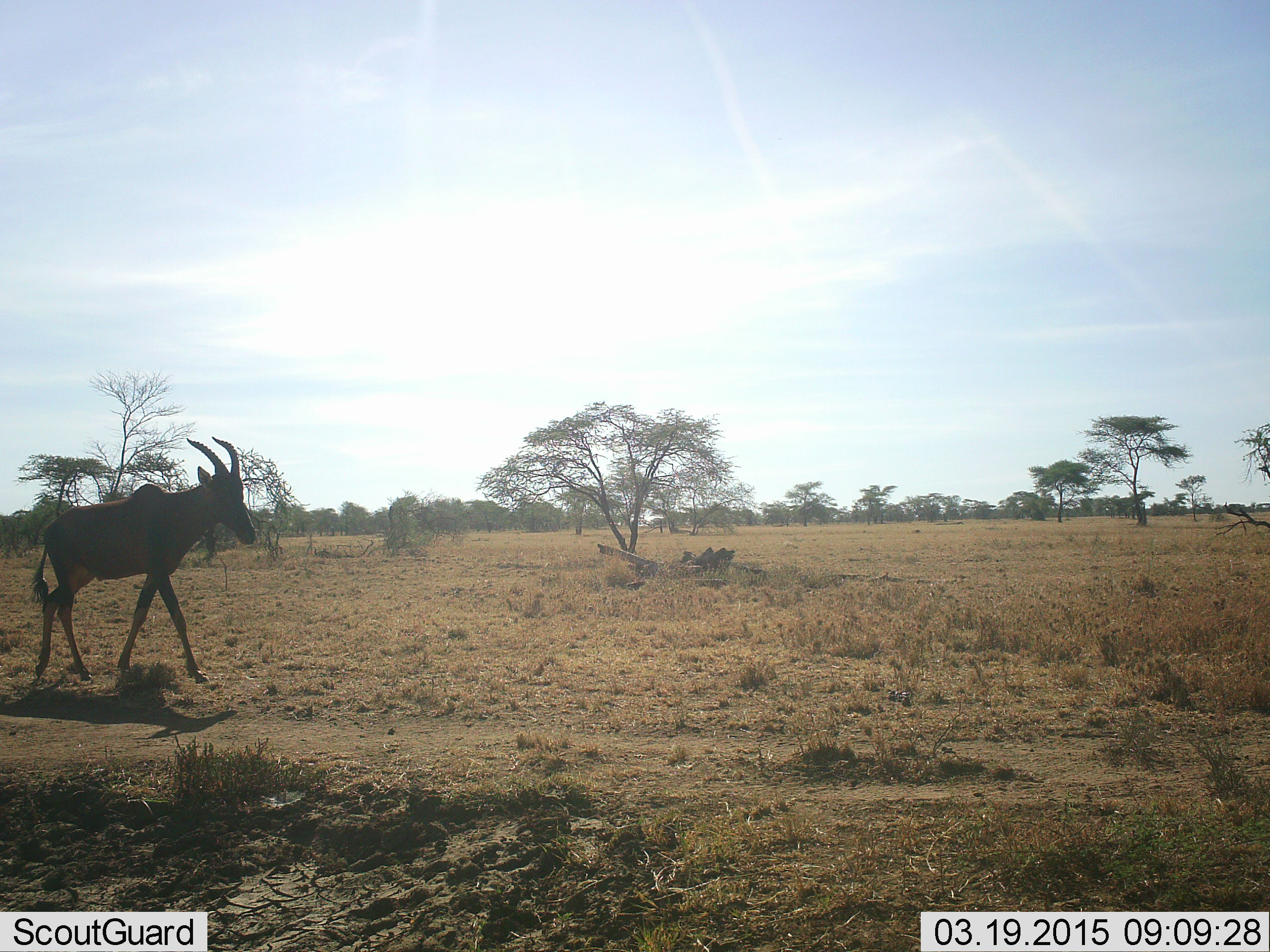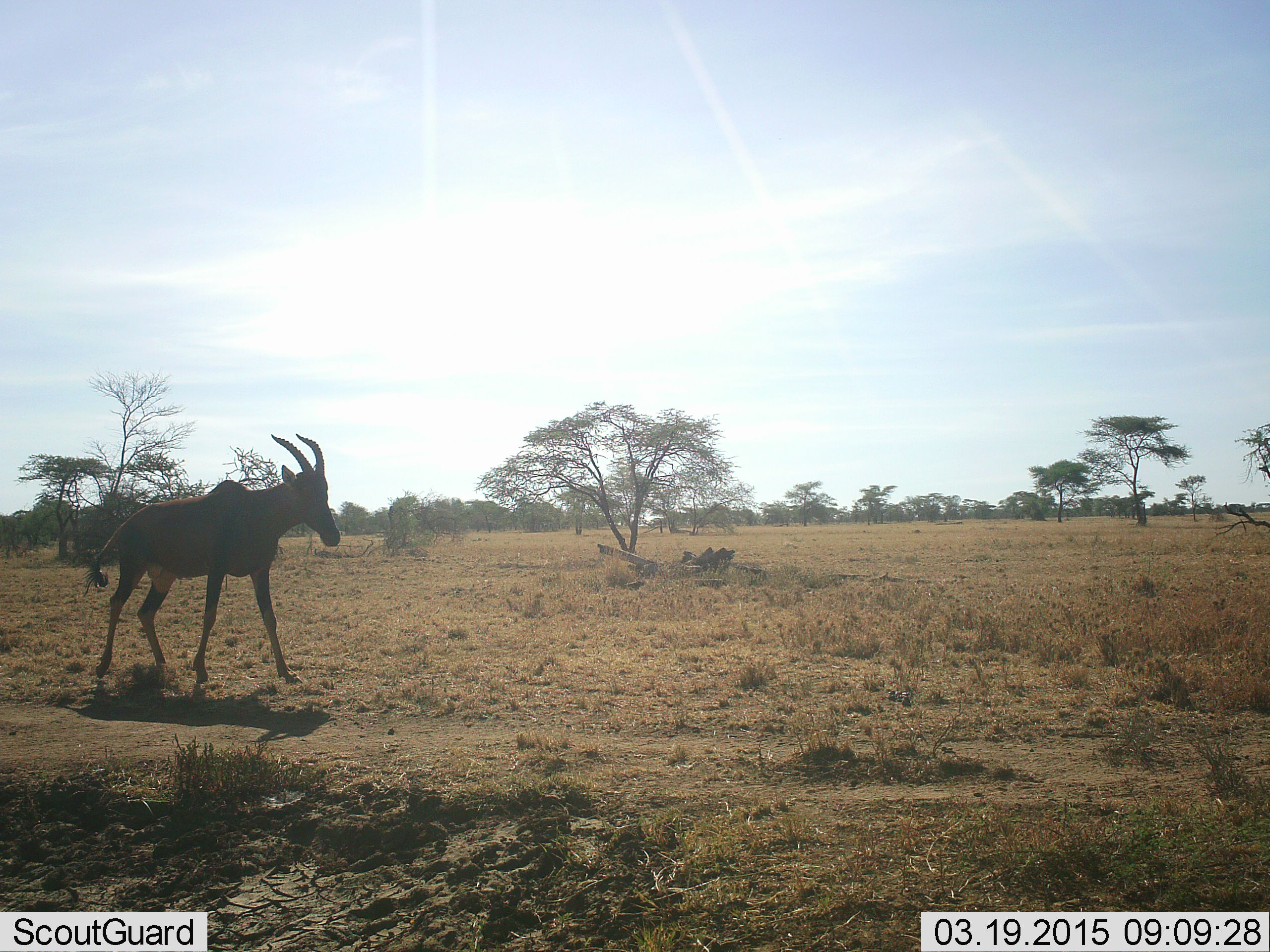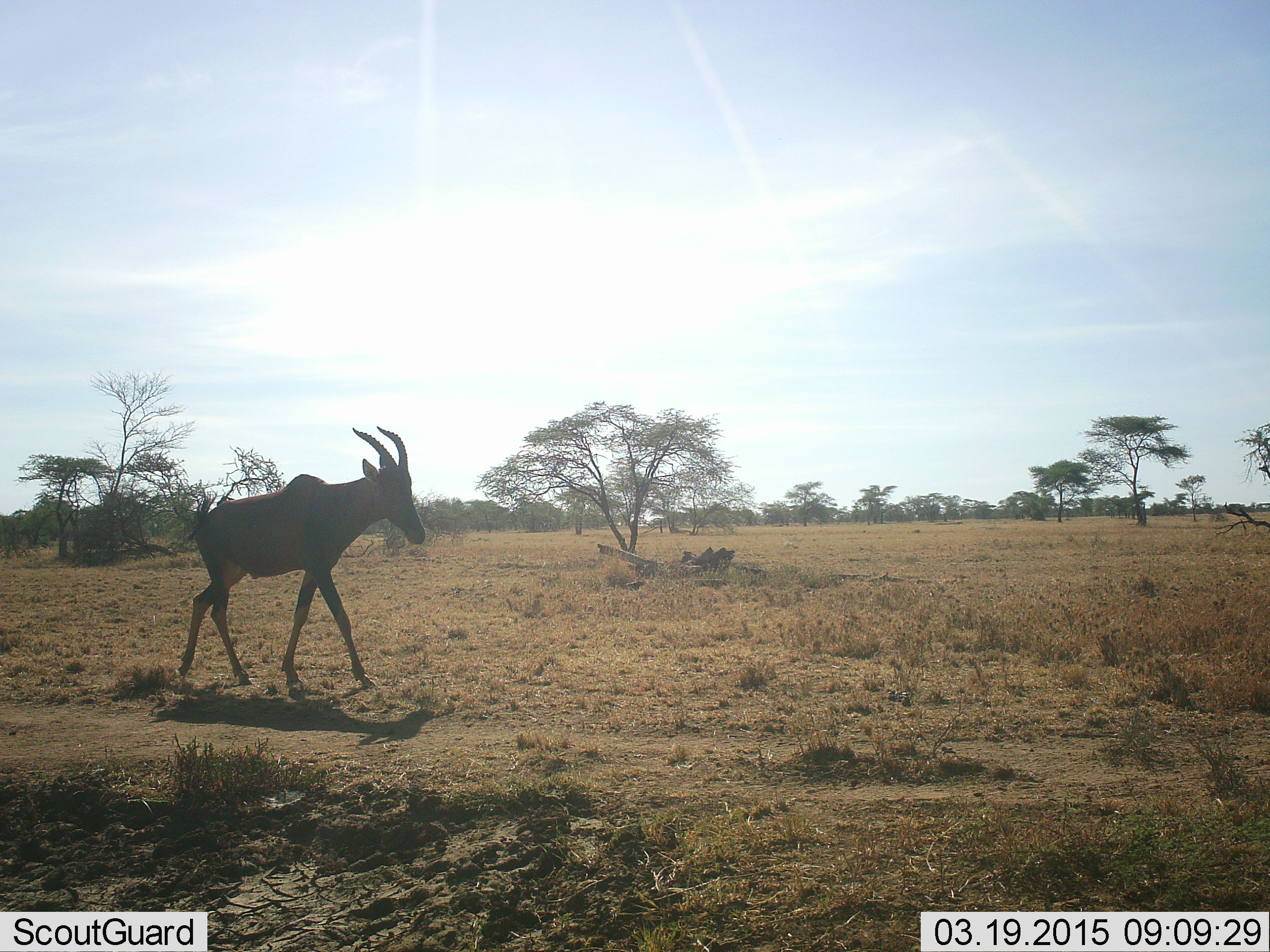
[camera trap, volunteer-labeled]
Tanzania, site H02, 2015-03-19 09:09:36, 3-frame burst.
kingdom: Animalia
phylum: Chordata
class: Mammalia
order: Artiodactyla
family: Bovidae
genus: Damaliscus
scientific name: Damaliscus lunatus jimela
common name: topi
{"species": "topi (Damaliscus lunatus jimela)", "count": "1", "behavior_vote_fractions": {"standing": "10%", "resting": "0%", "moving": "90%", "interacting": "0%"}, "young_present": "0%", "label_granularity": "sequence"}